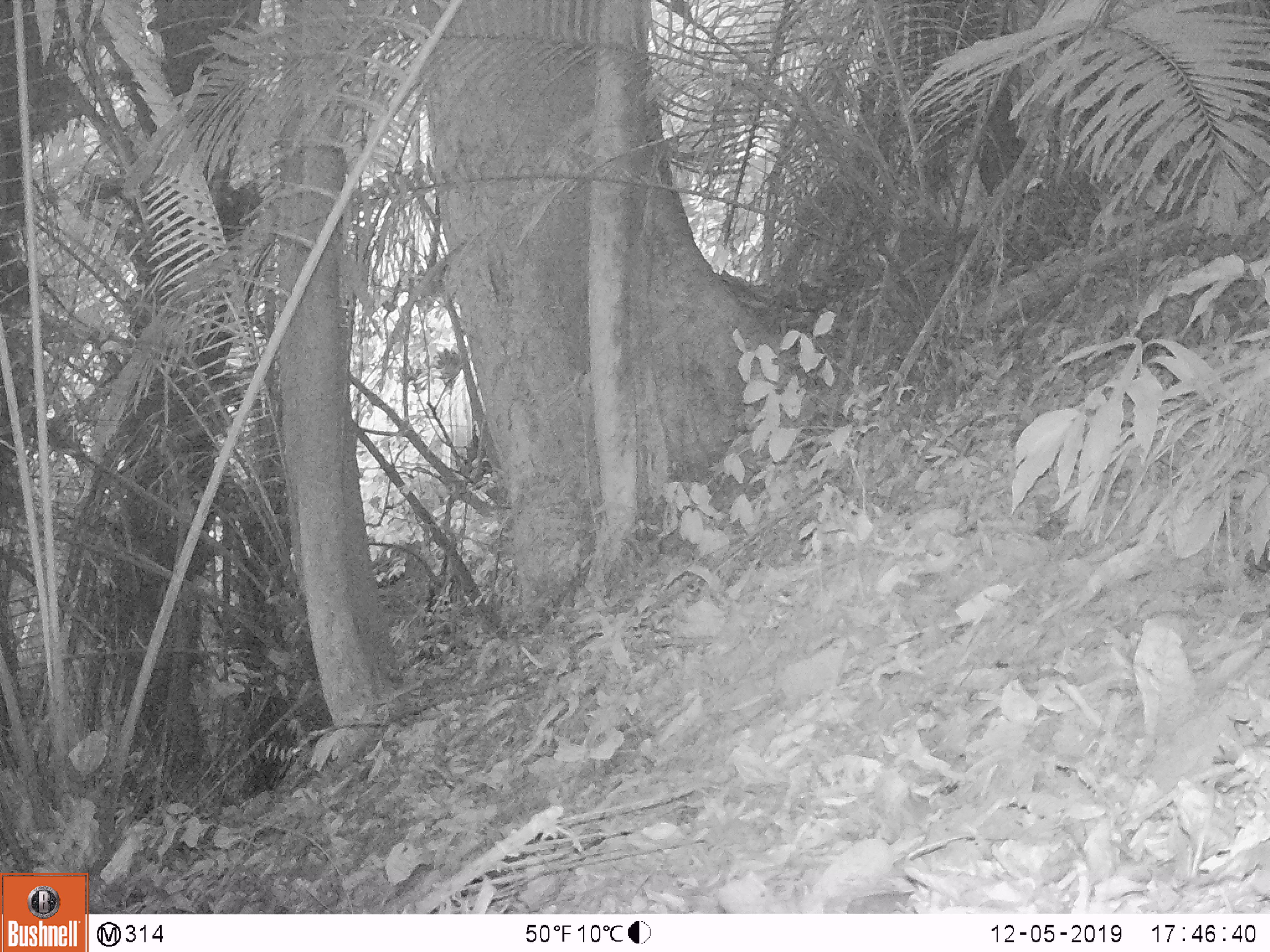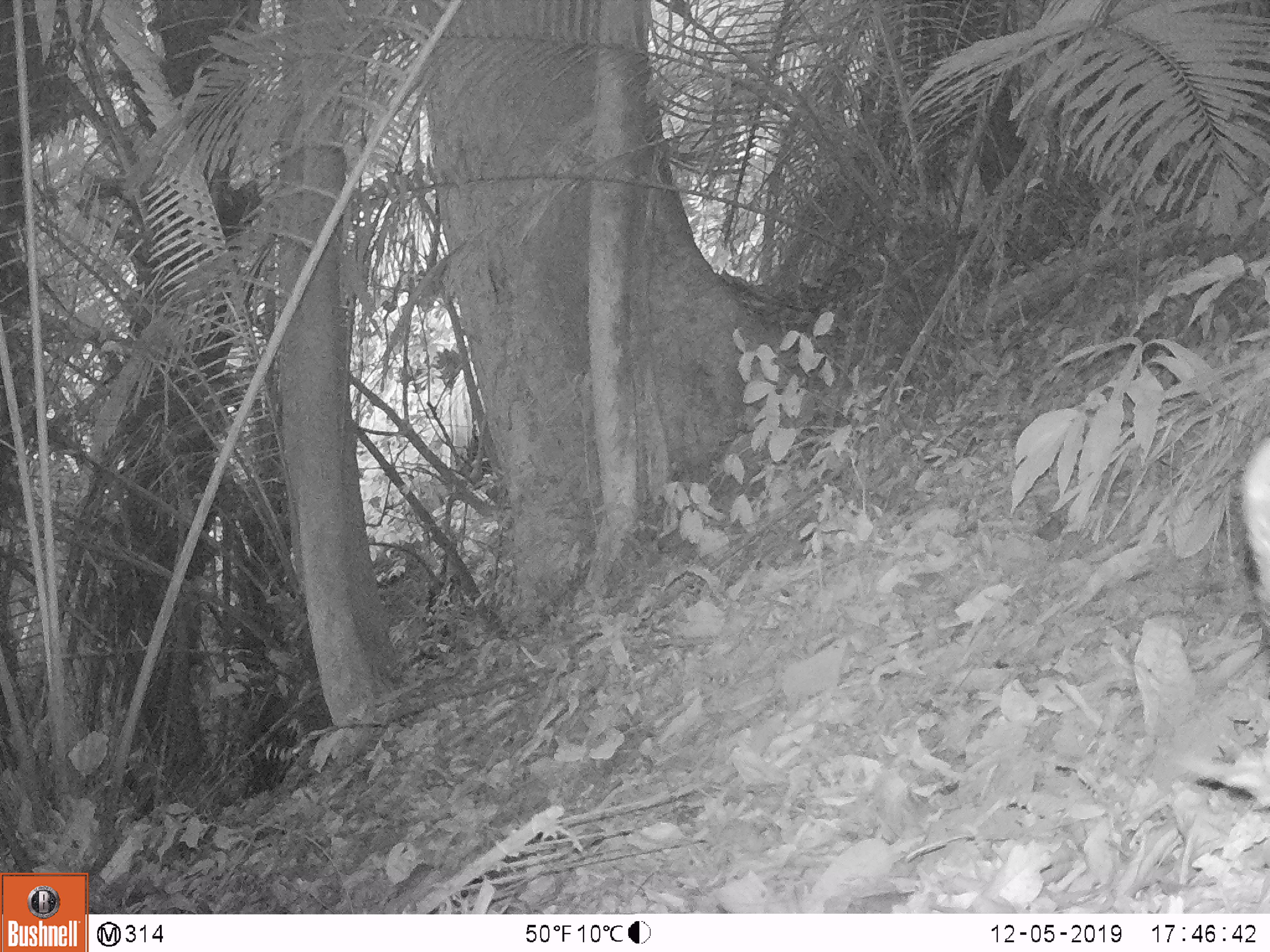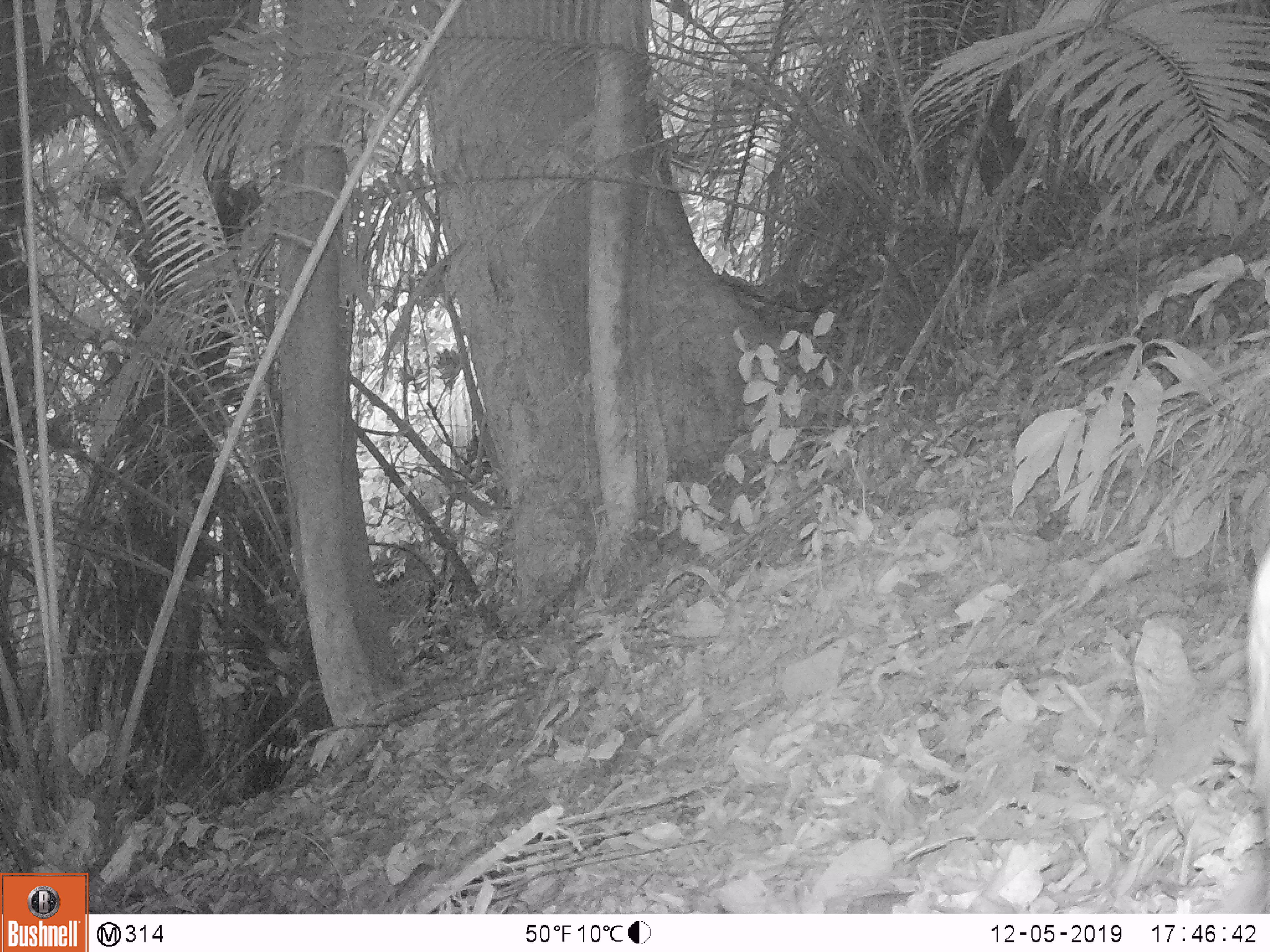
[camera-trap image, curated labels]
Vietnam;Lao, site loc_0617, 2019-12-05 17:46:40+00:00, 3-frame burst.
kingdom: Animalia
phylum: Chordata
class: Mammalia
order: Artiodactyla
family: Suidae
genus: Sus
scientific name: Sus scrofa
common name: eurasian wild pig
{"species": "eurasian wild pig (Sus scrofa)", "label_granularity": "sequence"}